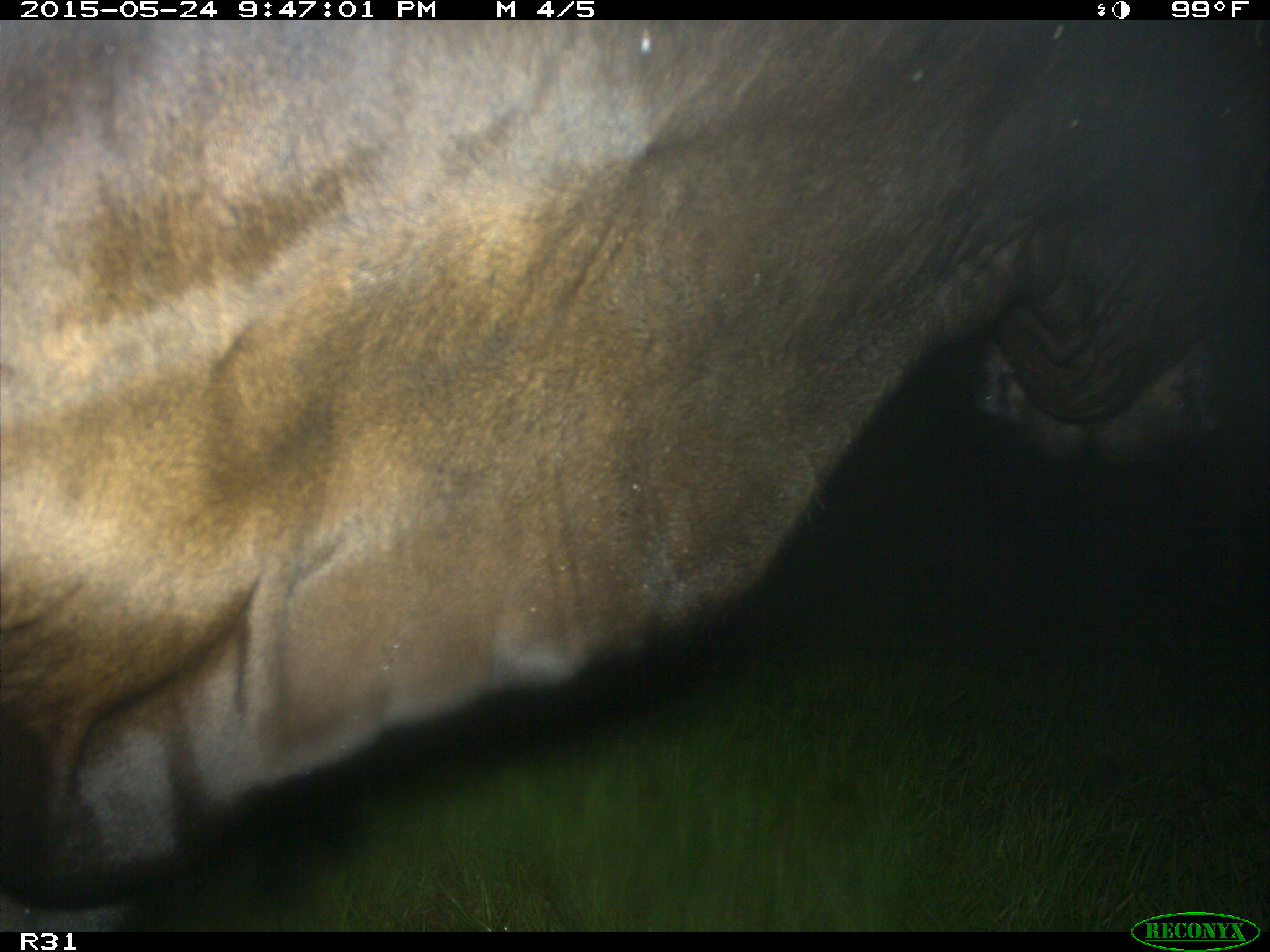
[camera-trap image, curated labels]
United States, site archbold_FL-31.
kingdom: Animalia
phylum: Chordata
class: Mammalia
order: Artiodactyla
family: Bovidae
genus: Bos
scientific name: Bos taurus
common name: domestic cow